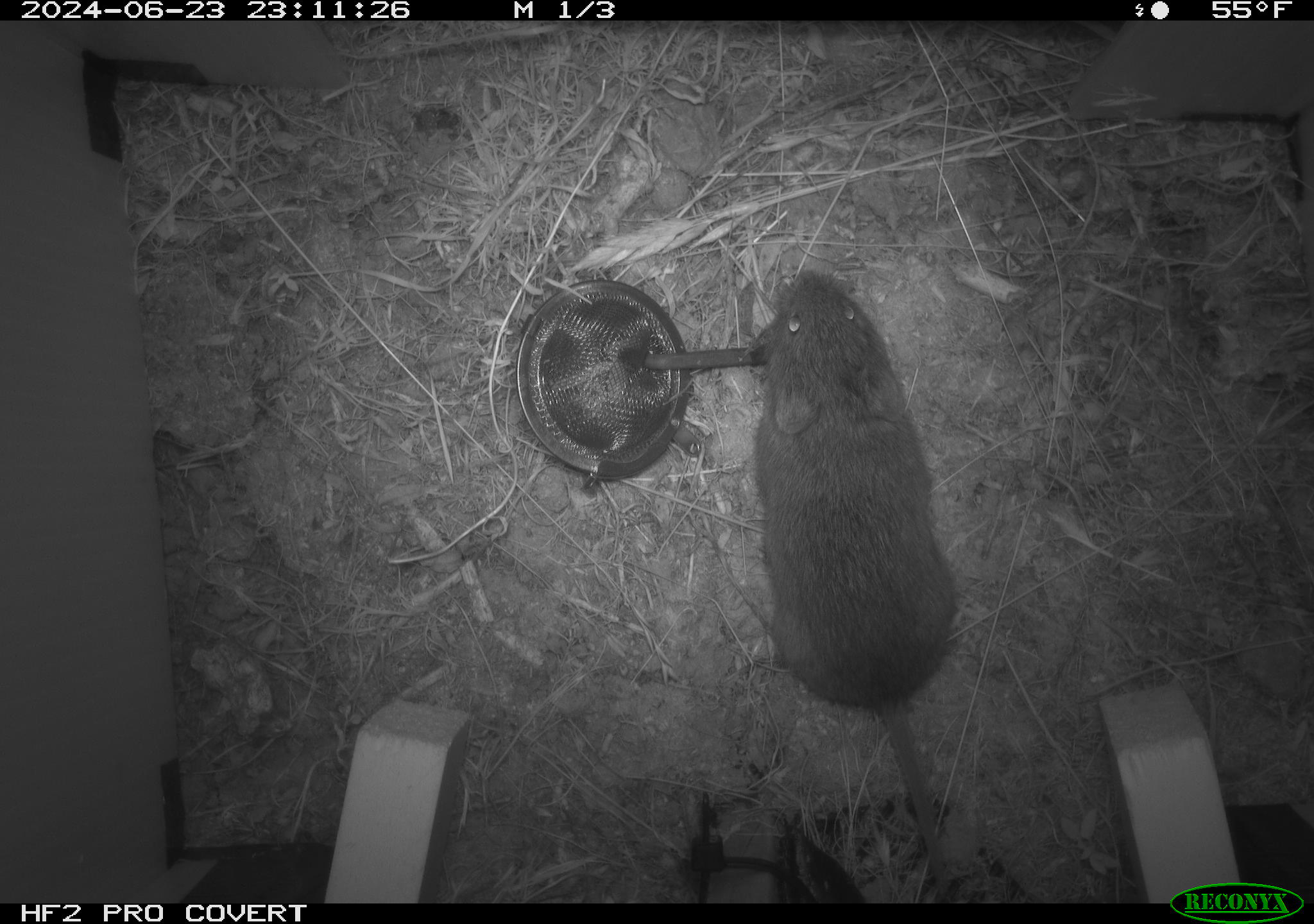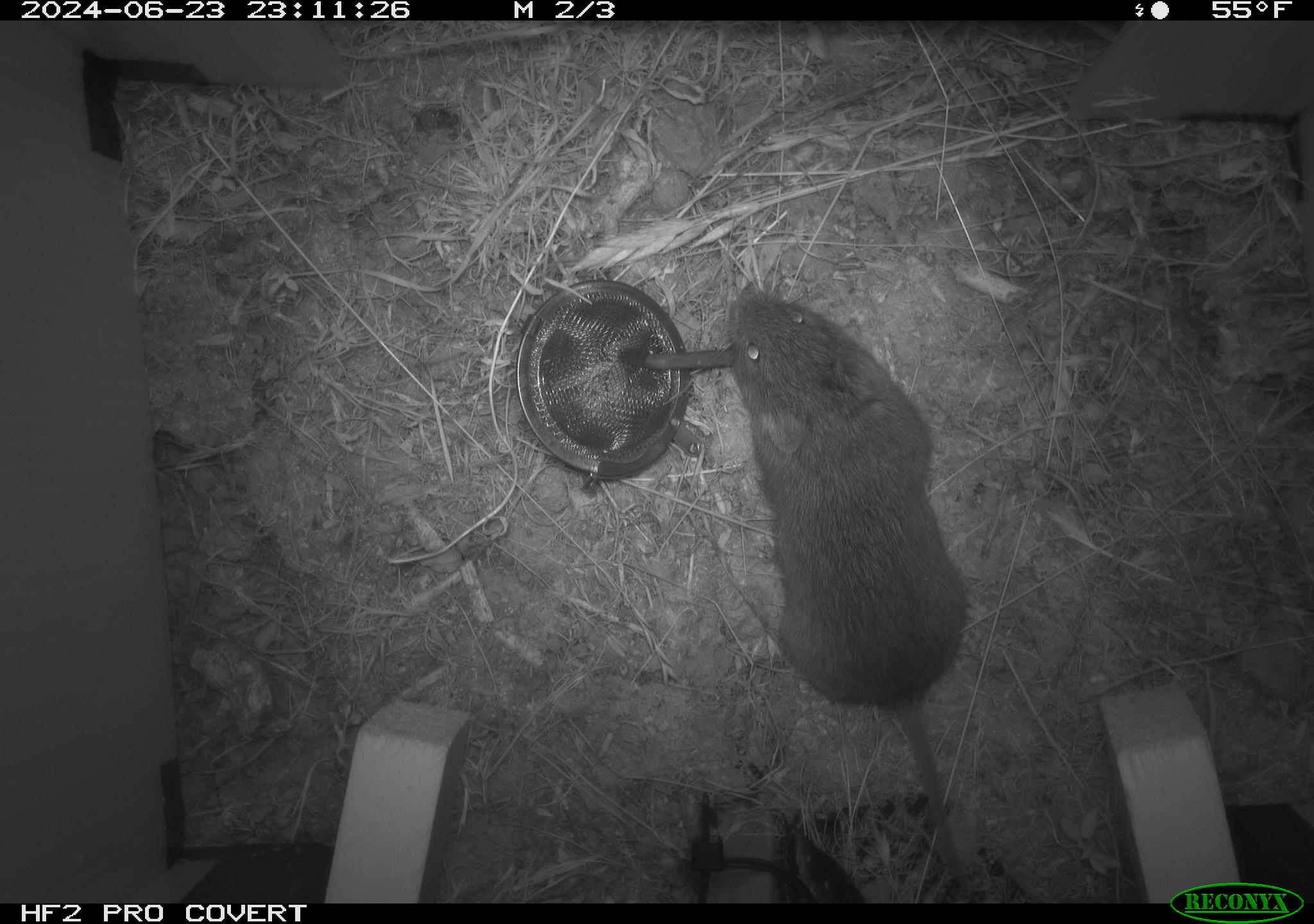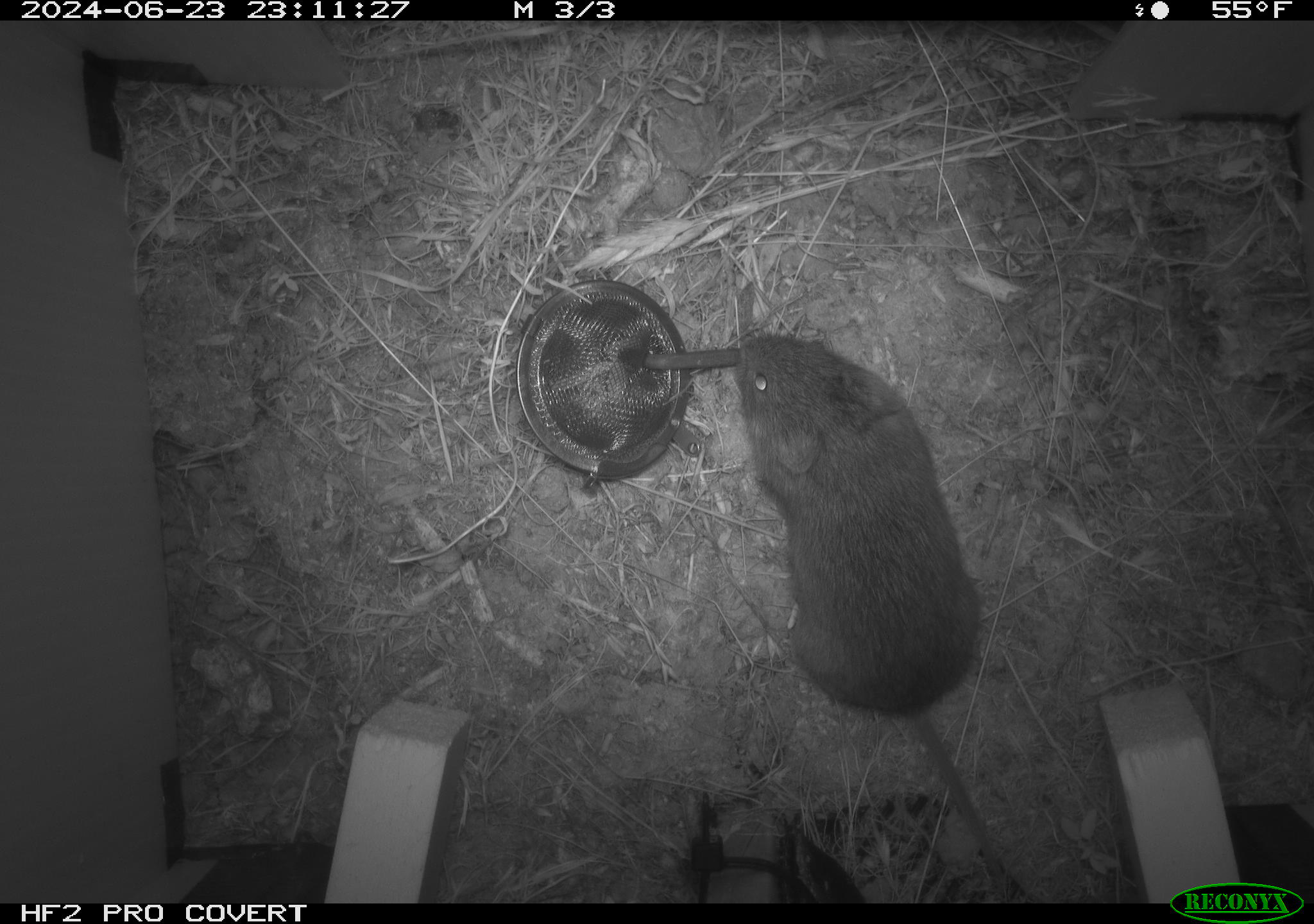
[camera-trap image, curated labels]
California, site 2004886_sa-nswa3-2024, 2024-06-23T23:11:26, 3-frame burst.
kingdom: Animalia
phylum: Chordata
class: Mammalia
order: Rodentia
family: Cricetidae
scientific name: Arvicolinae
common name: voles, lemmings, and muskrats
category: arvicolinae subfamily